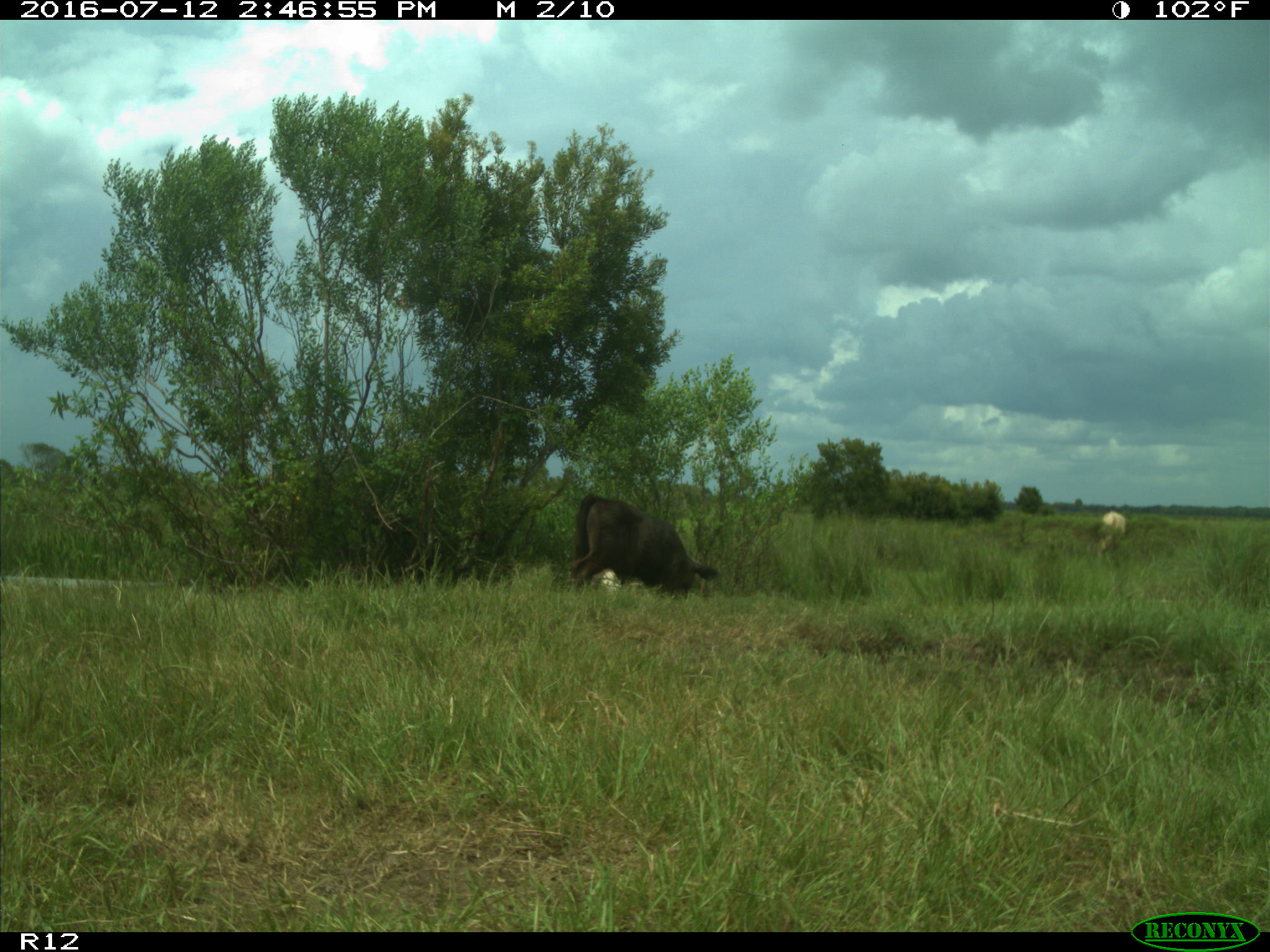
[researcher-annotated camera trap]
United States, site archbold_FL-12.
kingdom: Animalia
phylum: Chordata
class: Mammalia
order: Artiodactyla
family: Bovidae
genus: Bos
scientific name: Bos taurus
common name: domestic cow